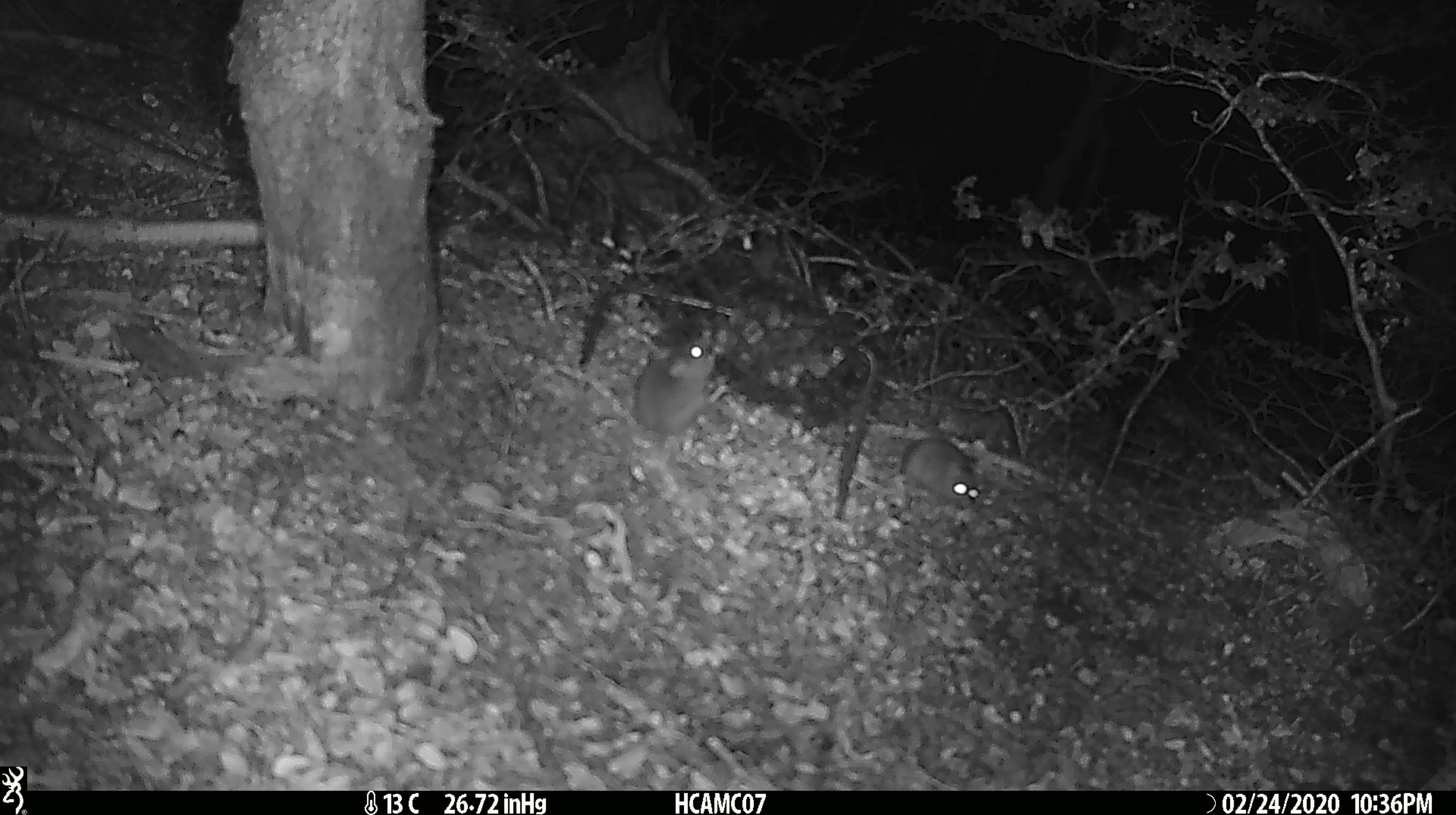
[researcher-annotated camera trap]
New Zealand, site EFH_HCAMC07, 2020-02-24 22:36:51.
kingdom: Animalia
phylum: Chordata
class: Mammalia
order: Rodentia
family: Muridae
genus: Mus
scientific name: Mus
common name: mouse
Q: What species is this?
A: Mouse (Mus).